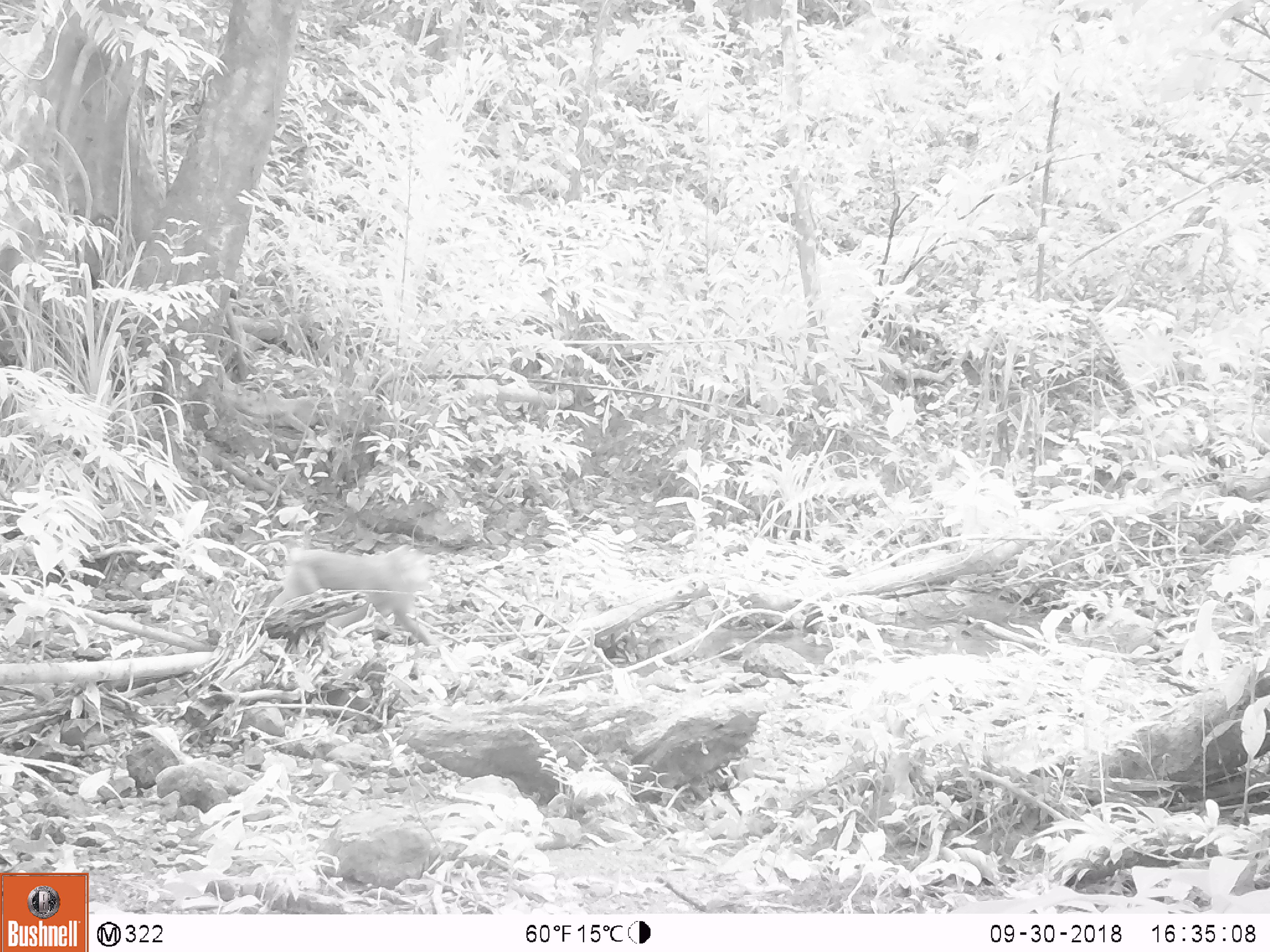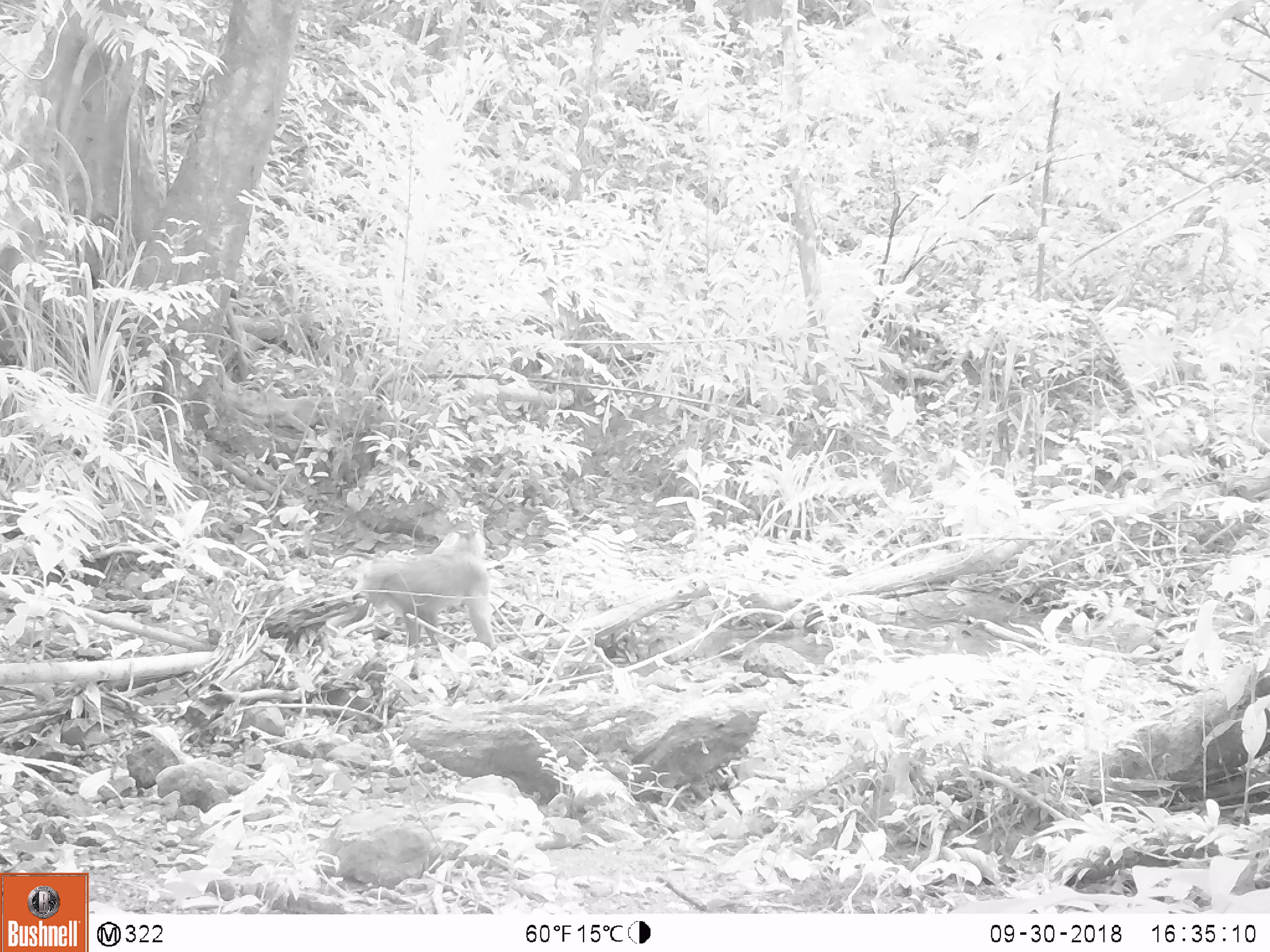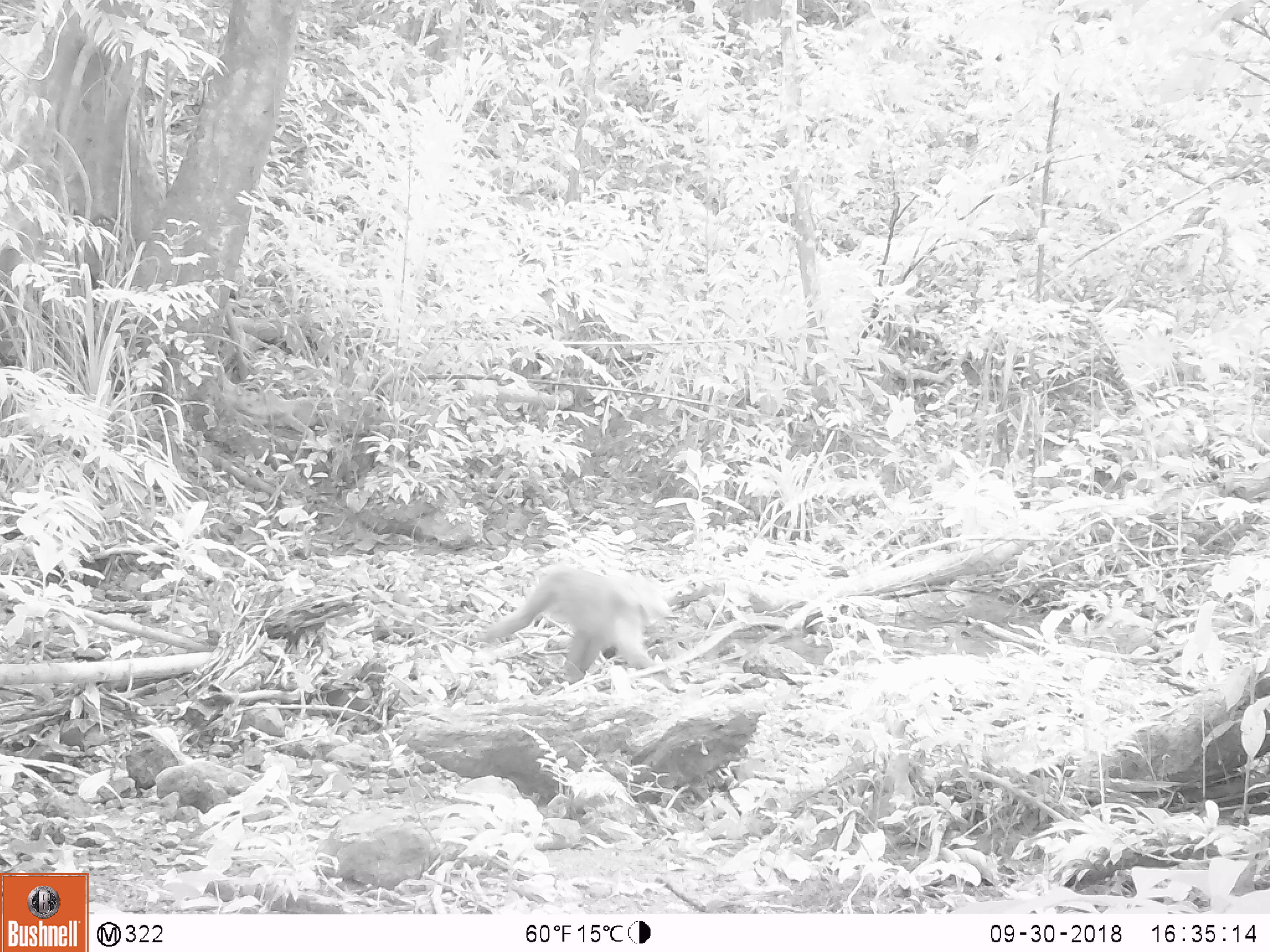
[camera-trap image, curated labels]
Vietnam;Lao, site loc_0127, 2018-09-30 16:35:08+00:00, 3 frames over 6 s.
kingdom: Animalia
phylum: Chordata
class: Mammalia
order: Primates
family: Cercopithecidae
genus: Macaca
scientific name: Macaca nemestrina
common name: pig-tailed macaque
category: pig tailed macaque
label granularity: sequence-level